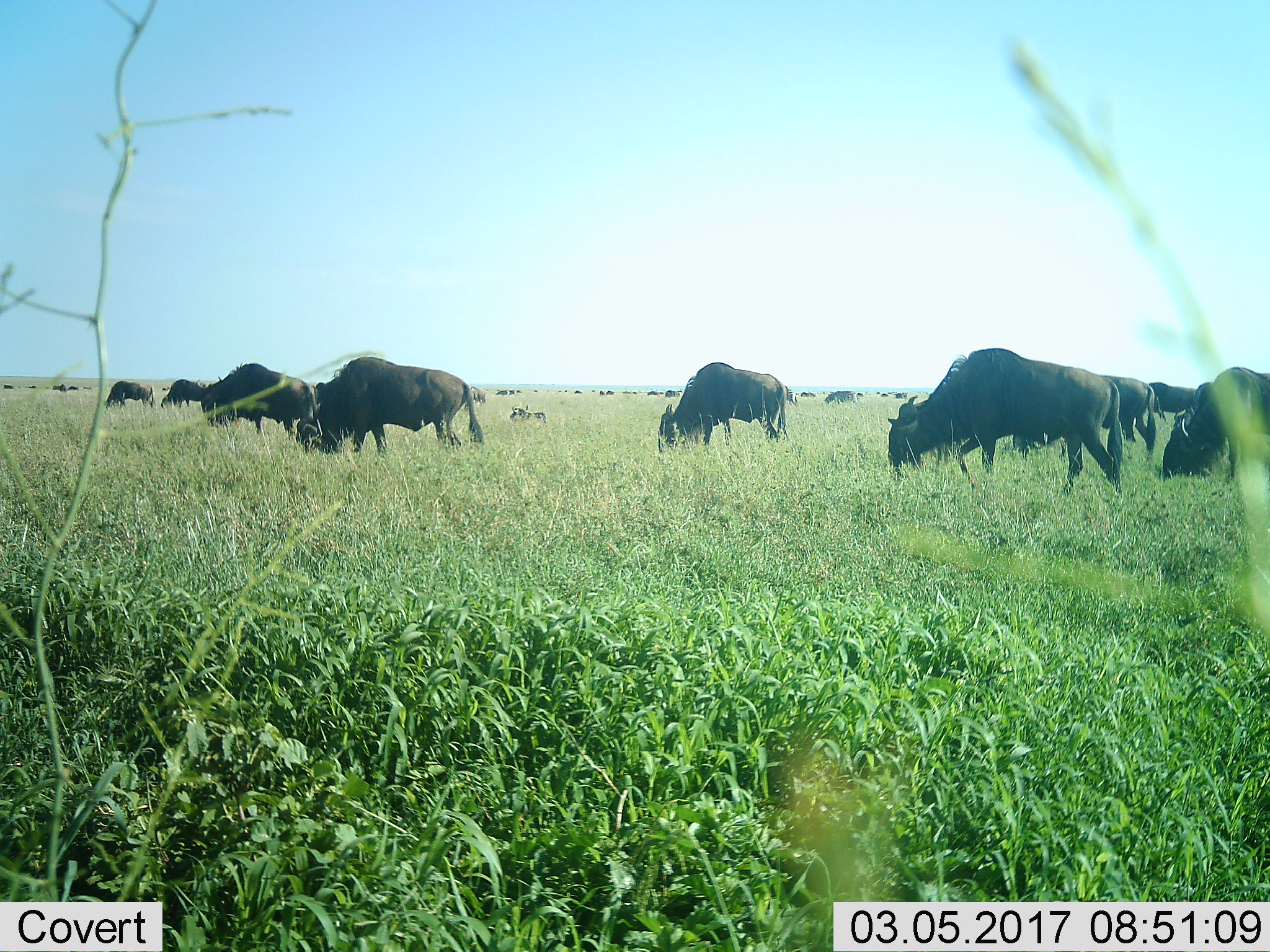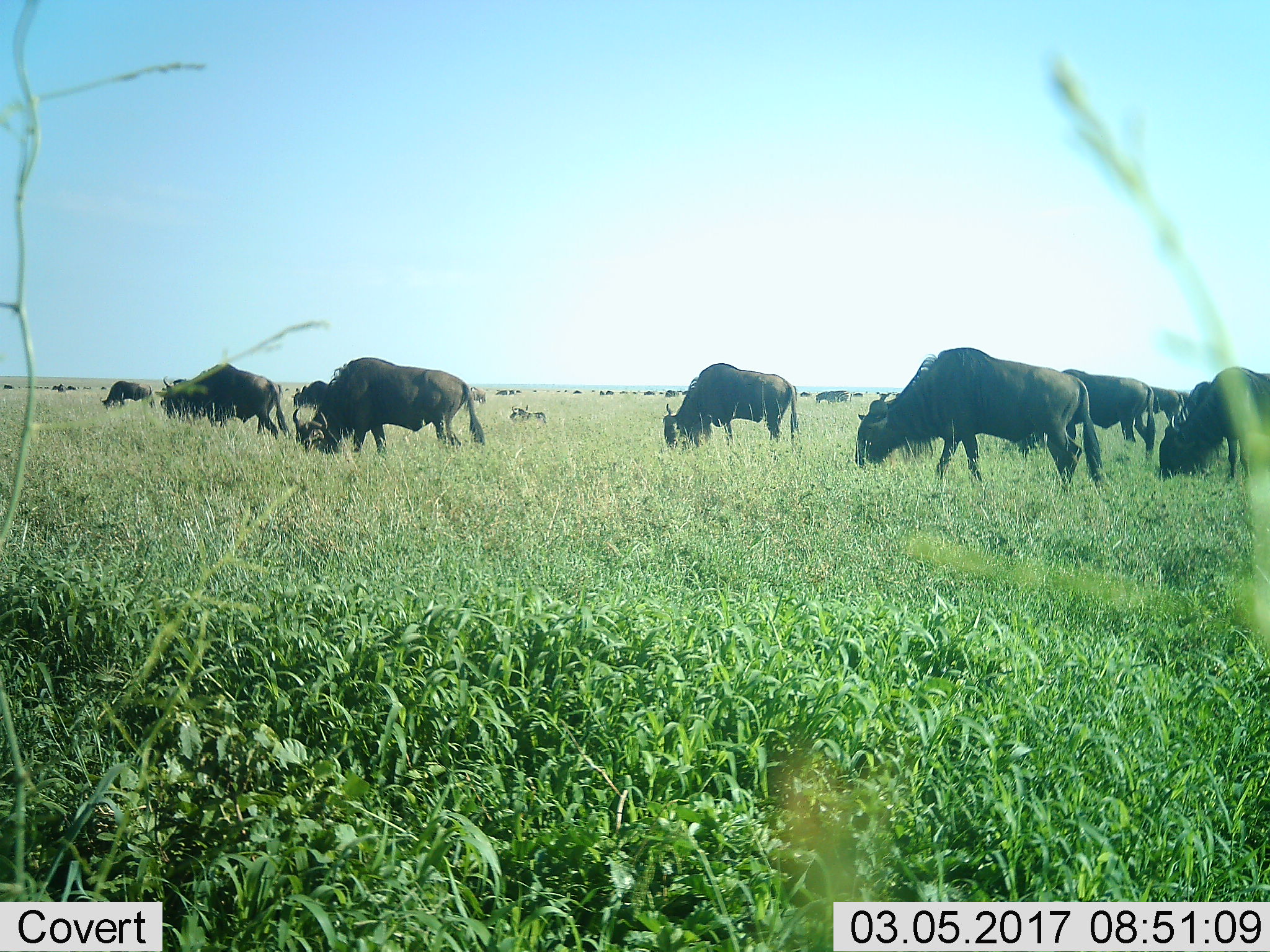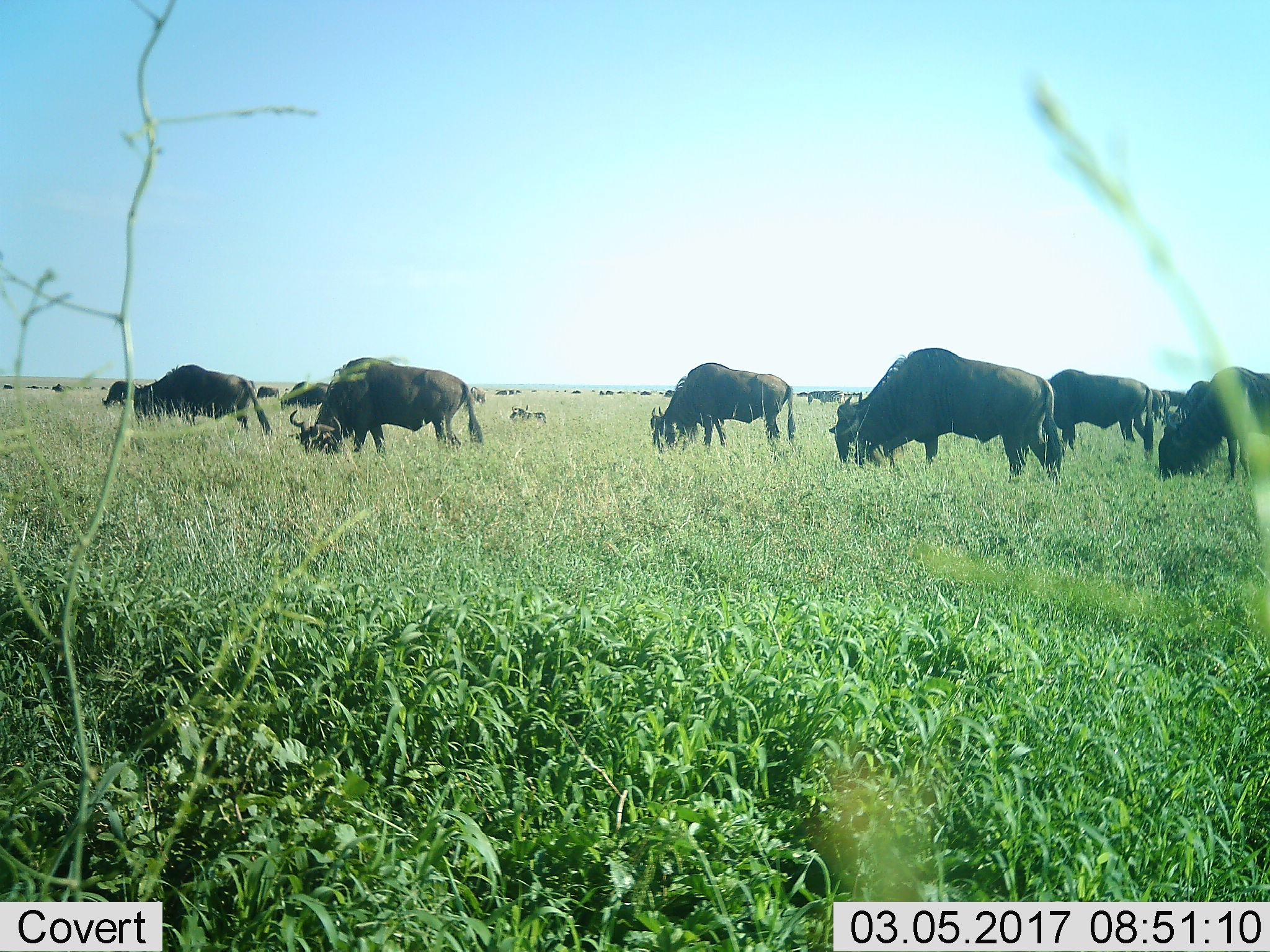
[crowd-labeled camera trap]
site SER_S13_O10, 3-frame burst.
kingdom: Animalia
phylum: Chordata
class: Mammalia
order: Artiodactyla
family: Bovidae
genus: Connochaetes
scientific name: Connochaetes taurinus taurinus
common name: blue wildebeest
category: wildebeestblue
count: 11-50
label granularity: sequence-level